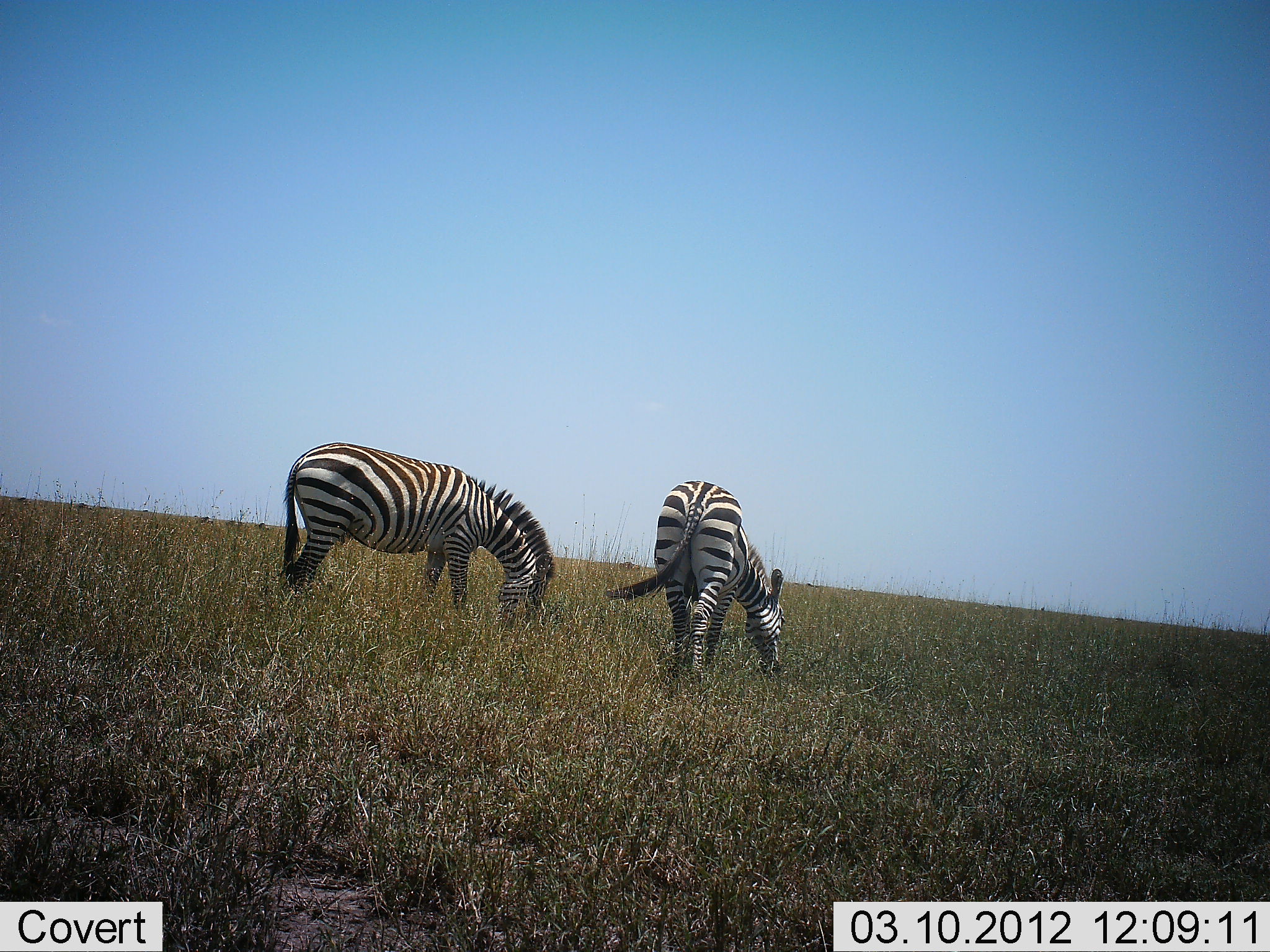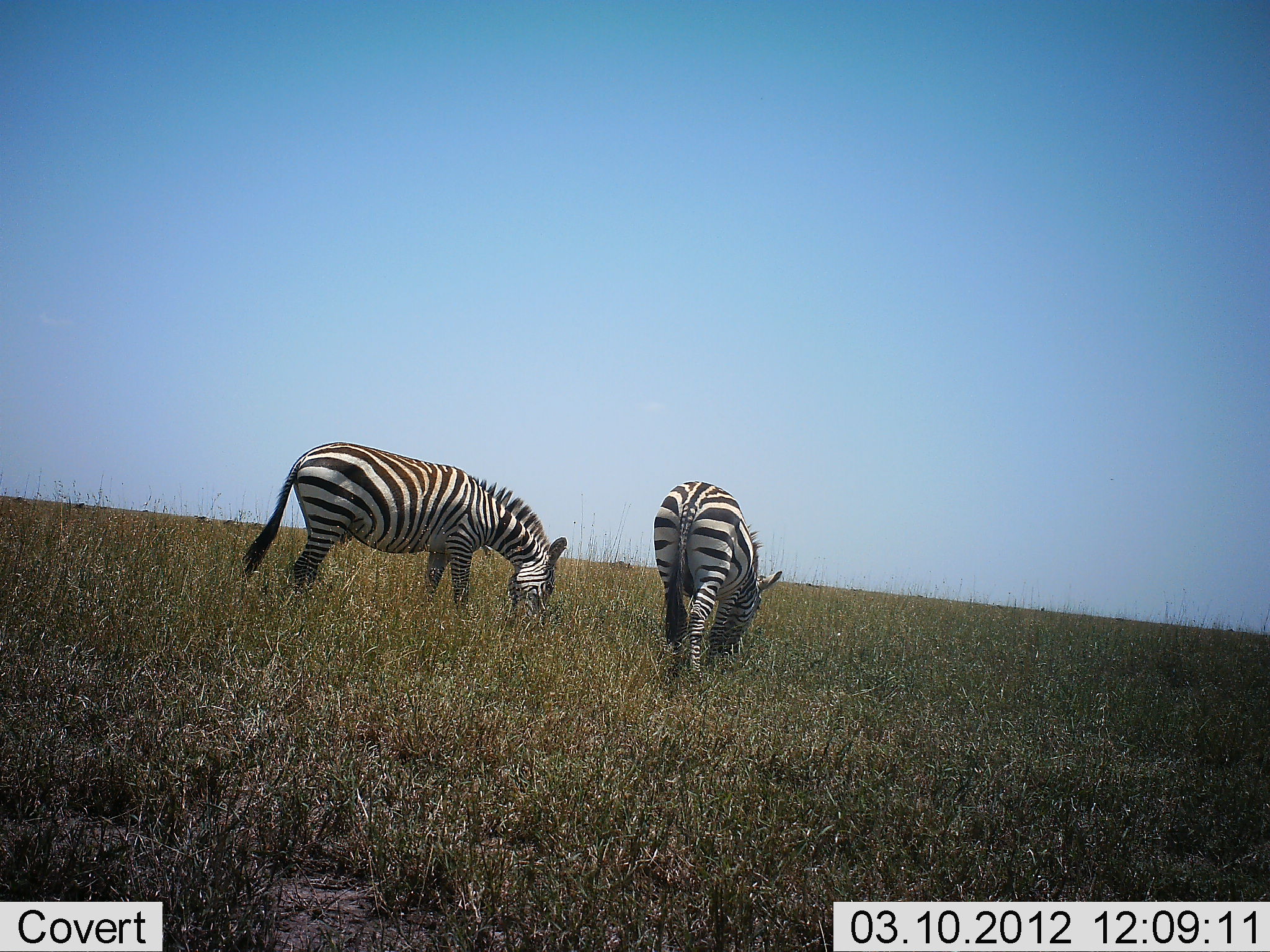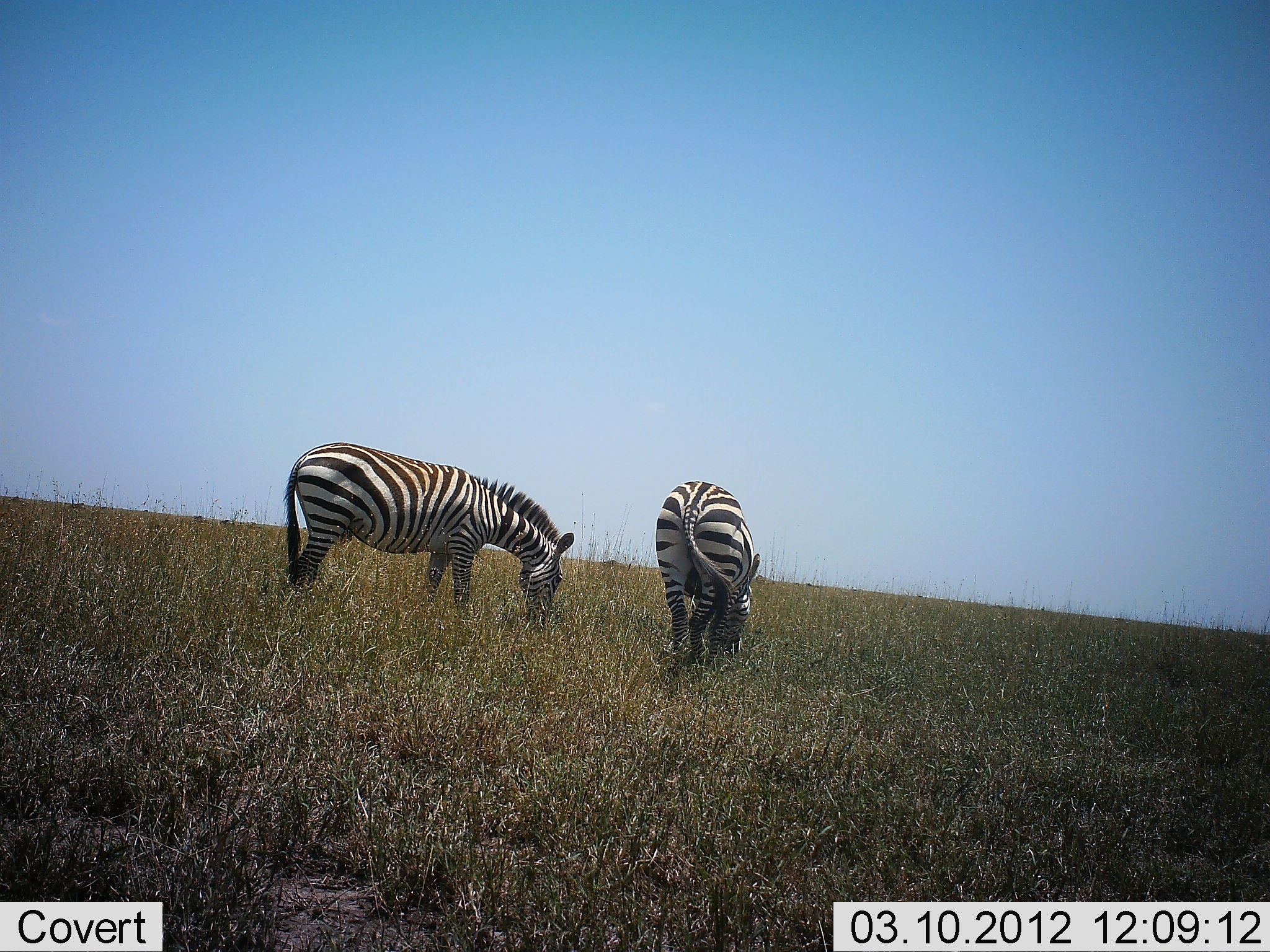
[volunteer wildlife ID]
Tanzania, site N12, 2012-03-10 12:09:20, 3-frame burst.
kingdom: Animalia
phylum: Chordata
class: Mammalia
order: Perissodactyla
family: Equidae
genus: Equus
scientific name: Equus quagga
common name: plains zebra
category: zebra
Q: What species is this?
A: Zebra (plains zebra) (Equus quagga).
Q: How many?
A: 2.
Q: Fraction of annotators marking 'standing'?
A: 29%.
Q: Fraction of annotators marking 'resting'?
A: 0%.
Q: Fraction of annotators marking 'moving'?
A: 0%.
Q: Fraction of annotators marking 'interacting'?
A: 0%.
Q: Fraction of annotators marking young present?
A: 0%.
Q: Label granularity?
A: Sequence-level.